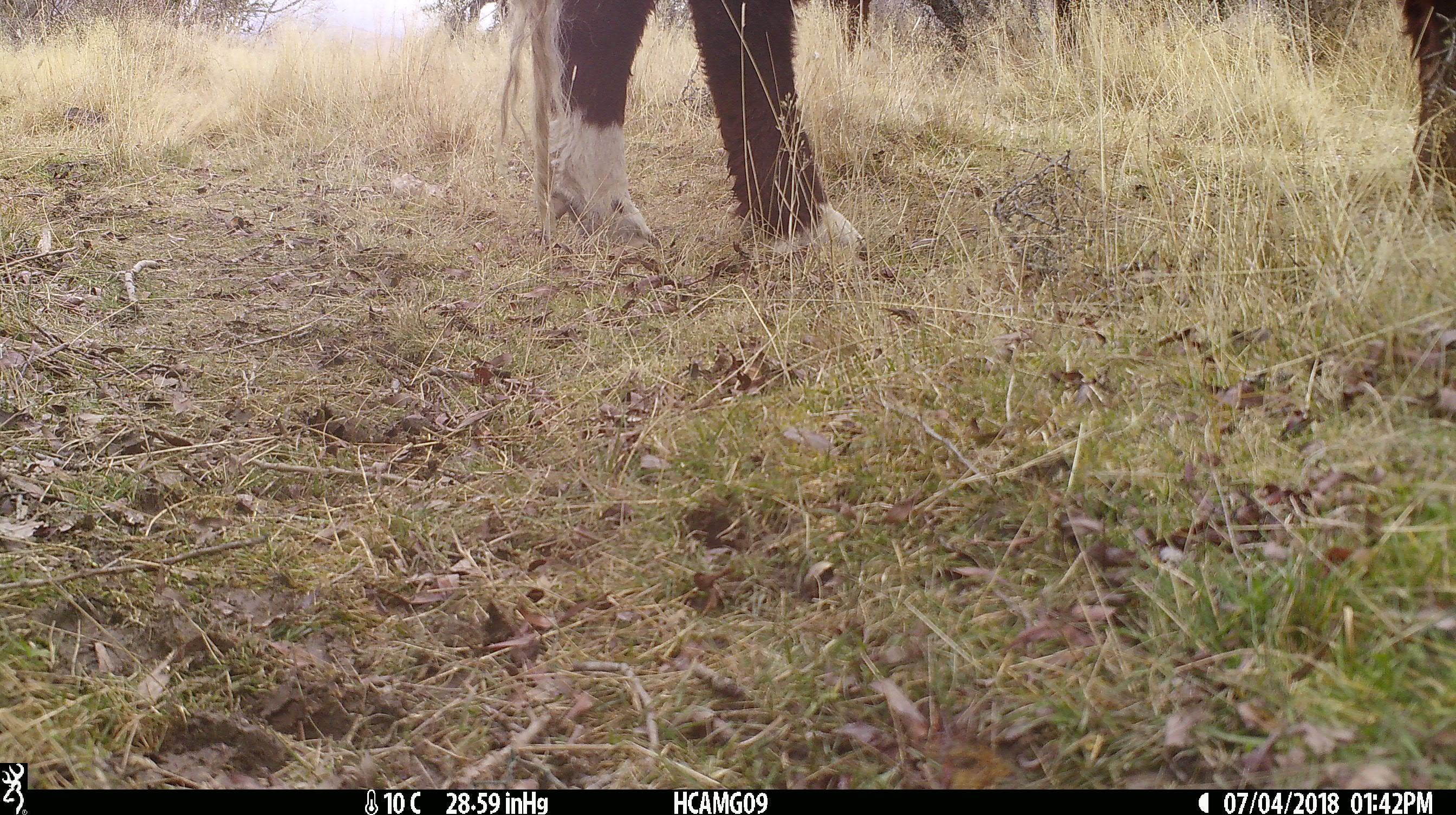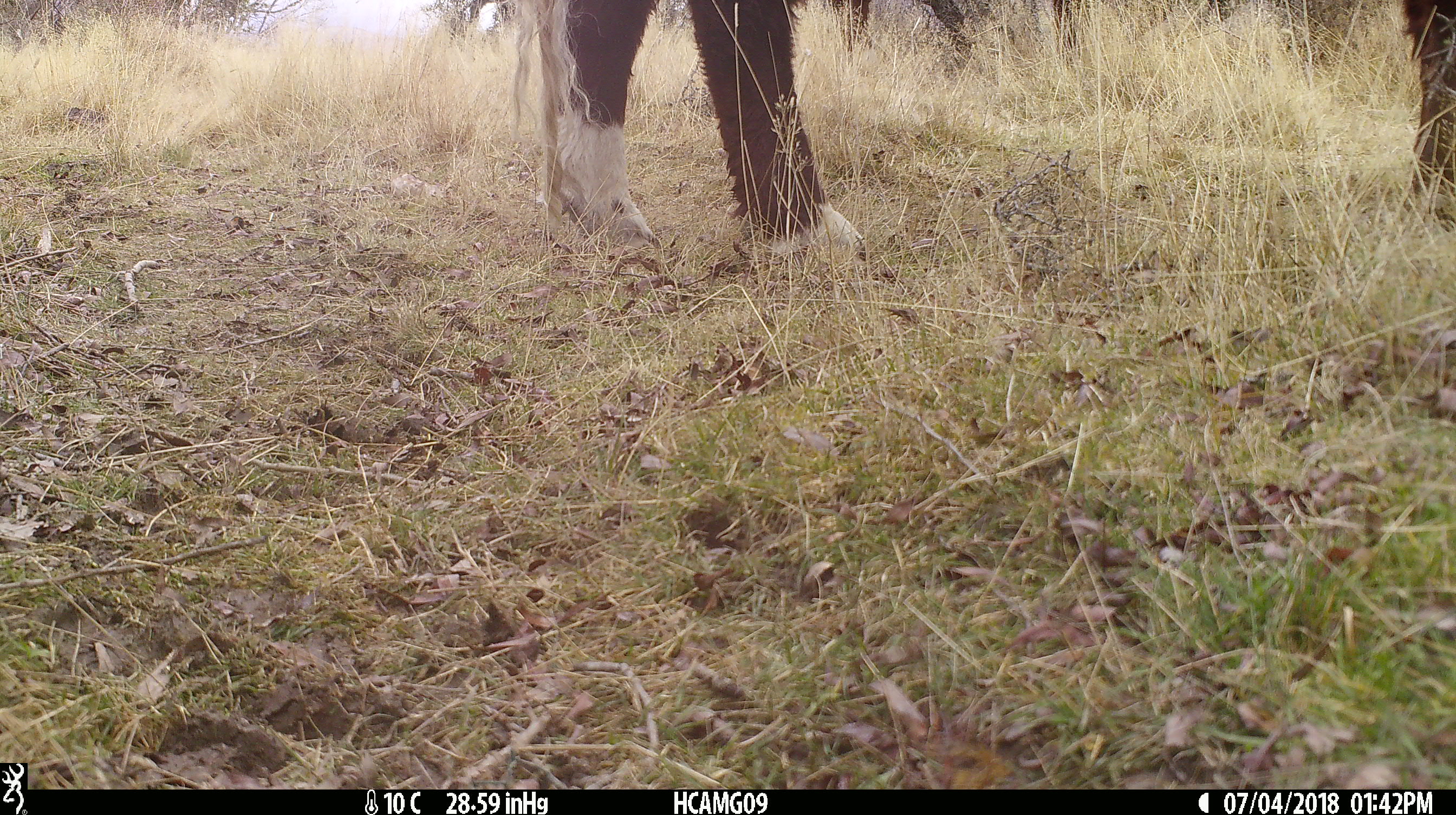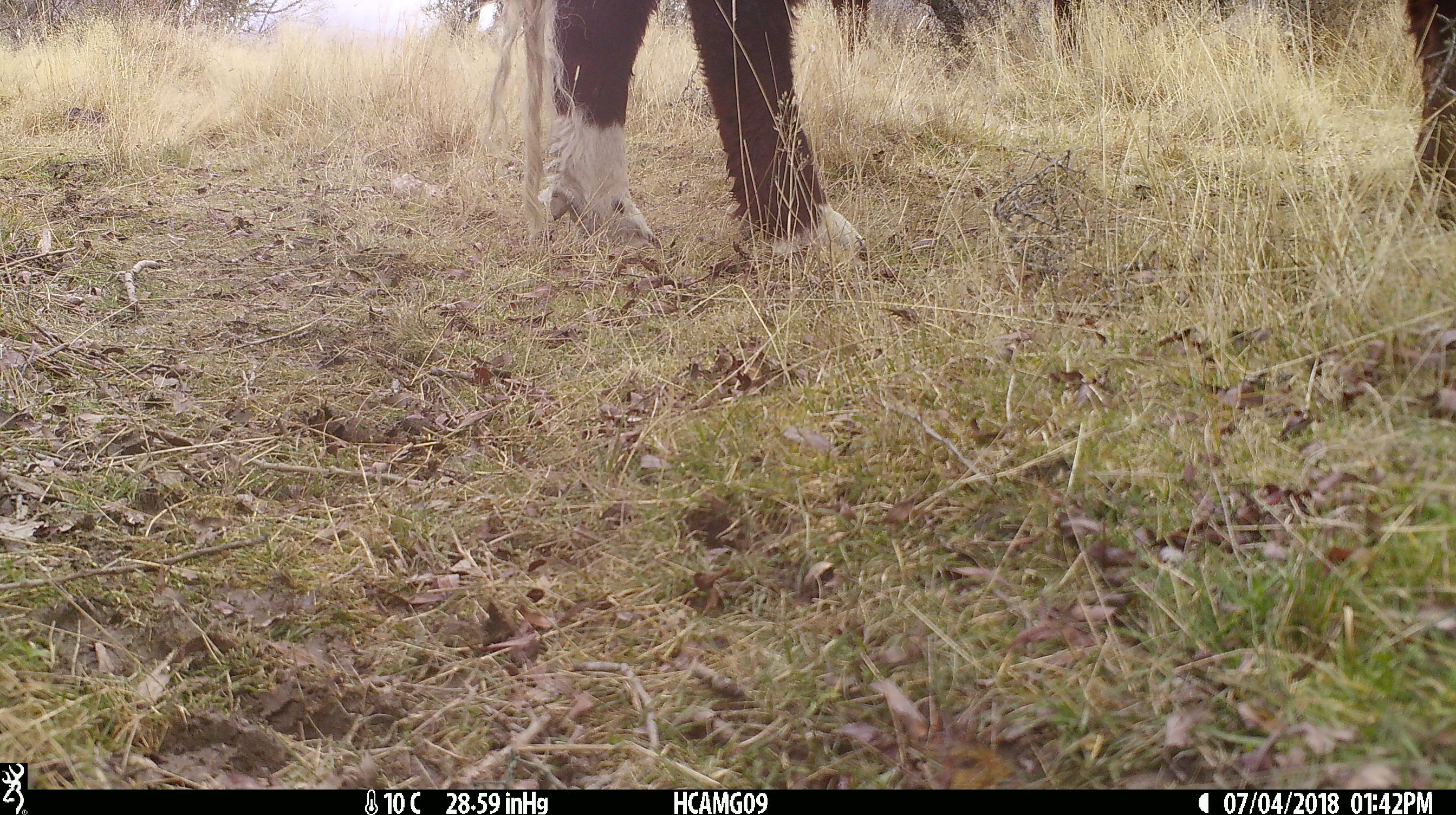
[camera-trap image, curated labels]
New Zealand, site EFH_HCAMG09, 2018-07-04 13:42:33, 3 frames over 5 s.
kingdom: Animalia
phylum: Chordata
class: Mammalia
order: Artiodactyla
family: Bovidae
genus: Bos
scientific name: Bos taurus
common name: domestic cow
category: cow